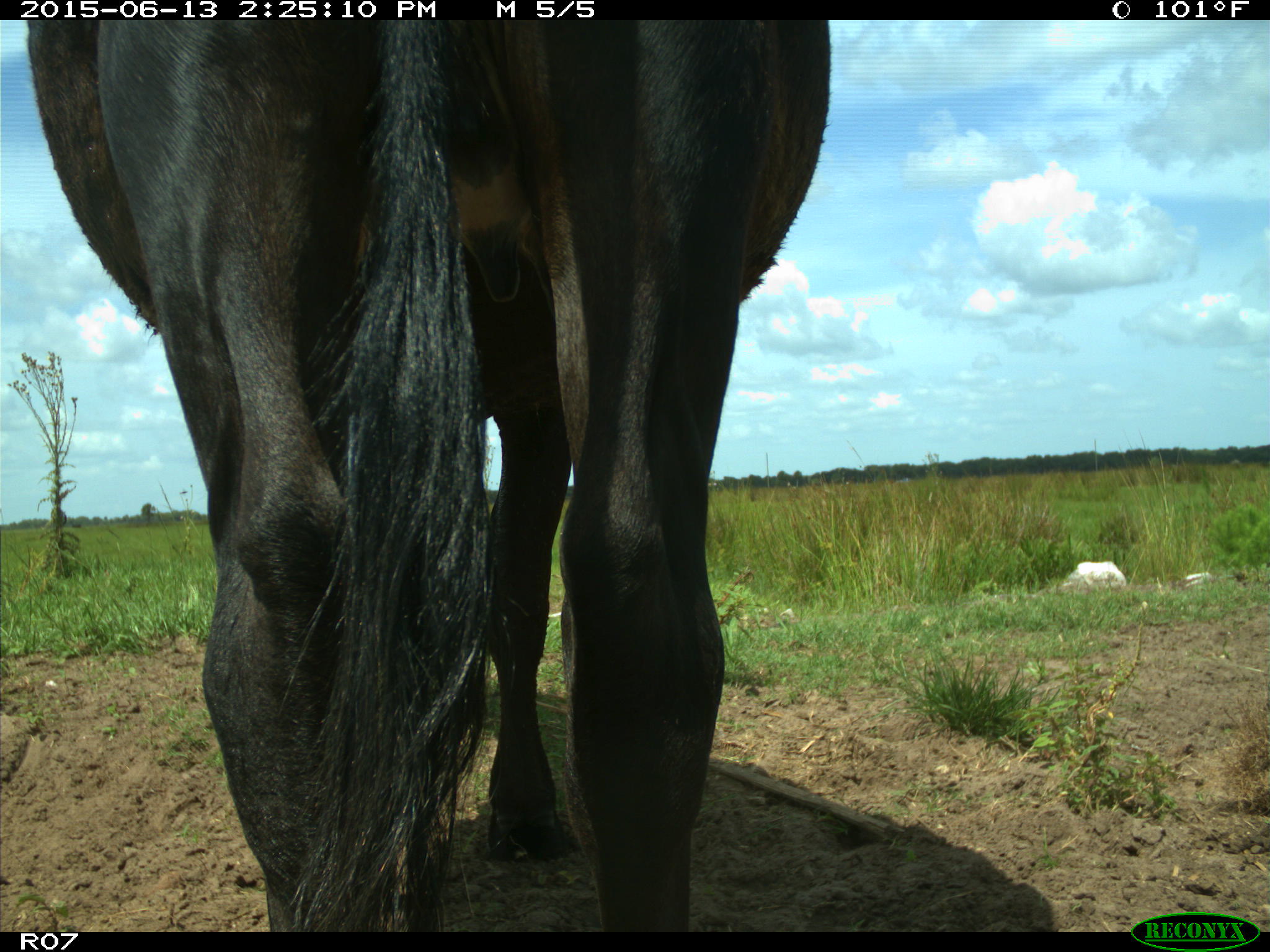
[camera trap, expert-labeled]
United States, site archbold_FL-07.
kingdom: Animalia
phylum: Chordata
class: Mammalia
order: Artiodactyla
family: Bovidae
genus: Bos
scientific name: Bos taurus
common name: domestic cow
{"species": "Bos taurus (domestic cow)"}